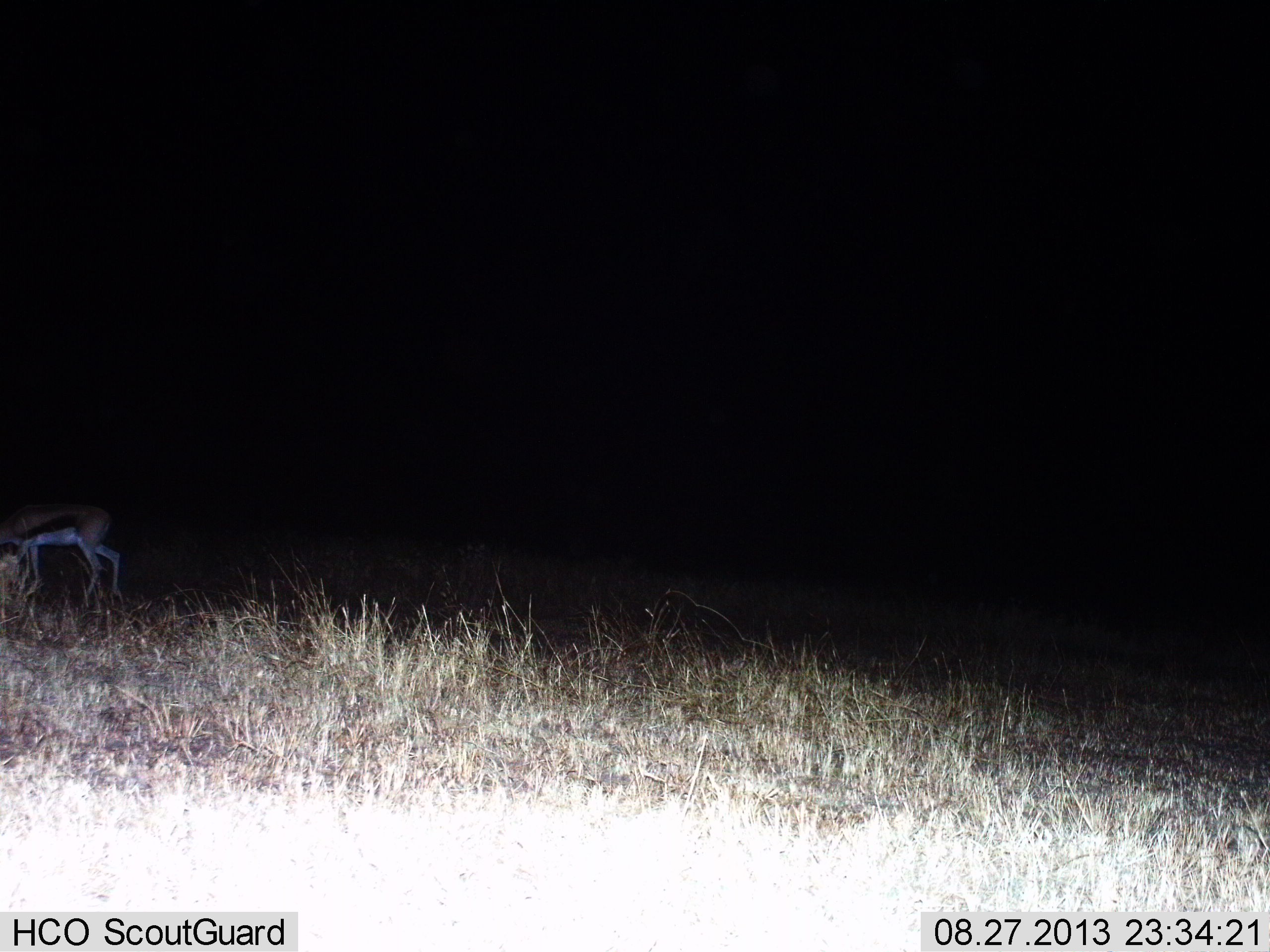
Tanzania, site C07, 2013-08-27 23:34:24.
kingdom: Animalia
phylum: Chordata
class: Mammalia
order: Artiodactyla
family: Bovidae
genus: Eudorcas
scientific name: Eudorcas thomsonii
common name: thomson's gazelle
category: gazellethomsons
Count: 1.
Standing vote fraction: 29%.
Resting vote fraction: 0%.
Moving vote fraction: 38%.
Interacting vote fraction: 0%.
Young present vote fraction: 0%.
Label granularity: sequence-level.